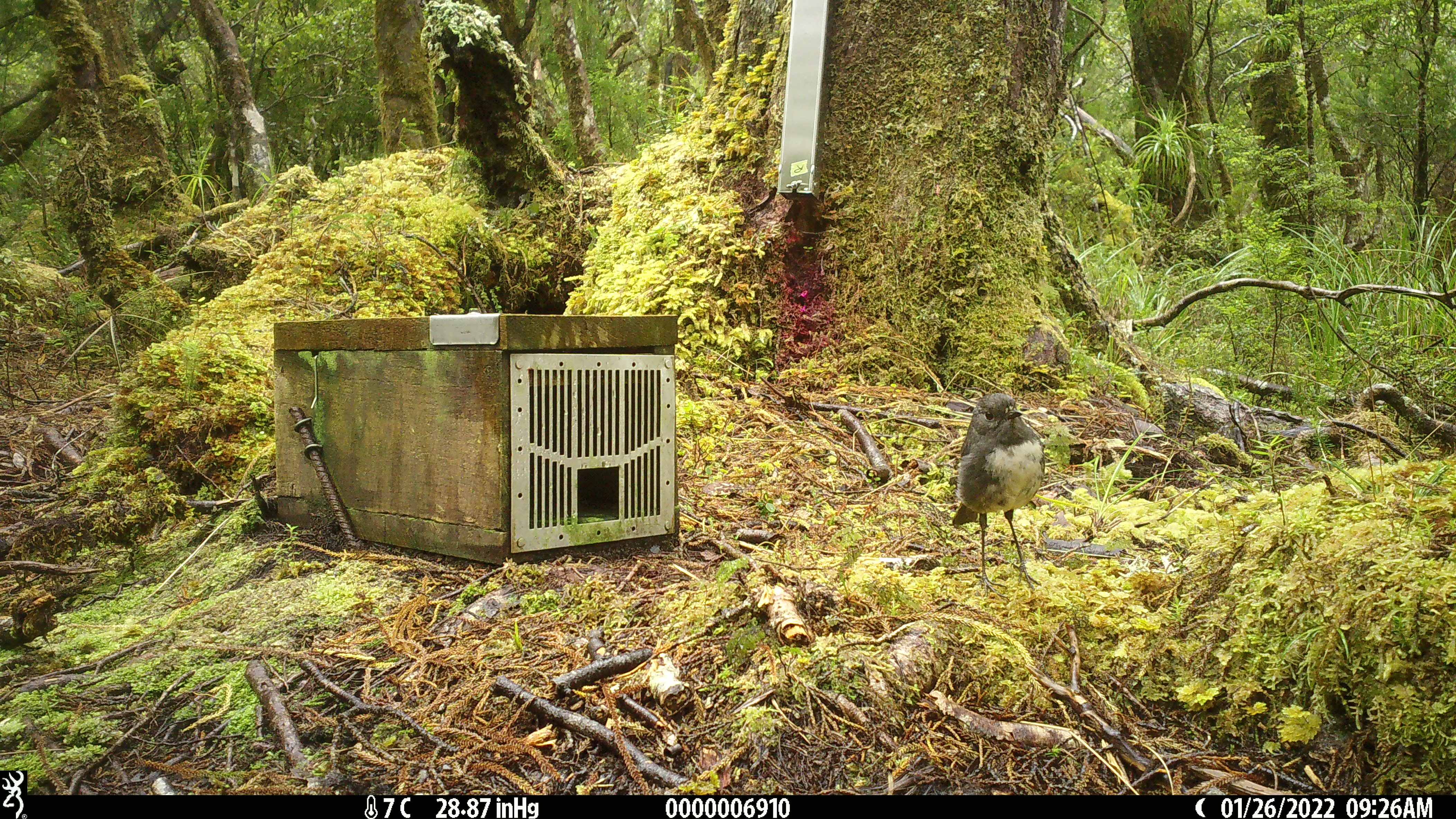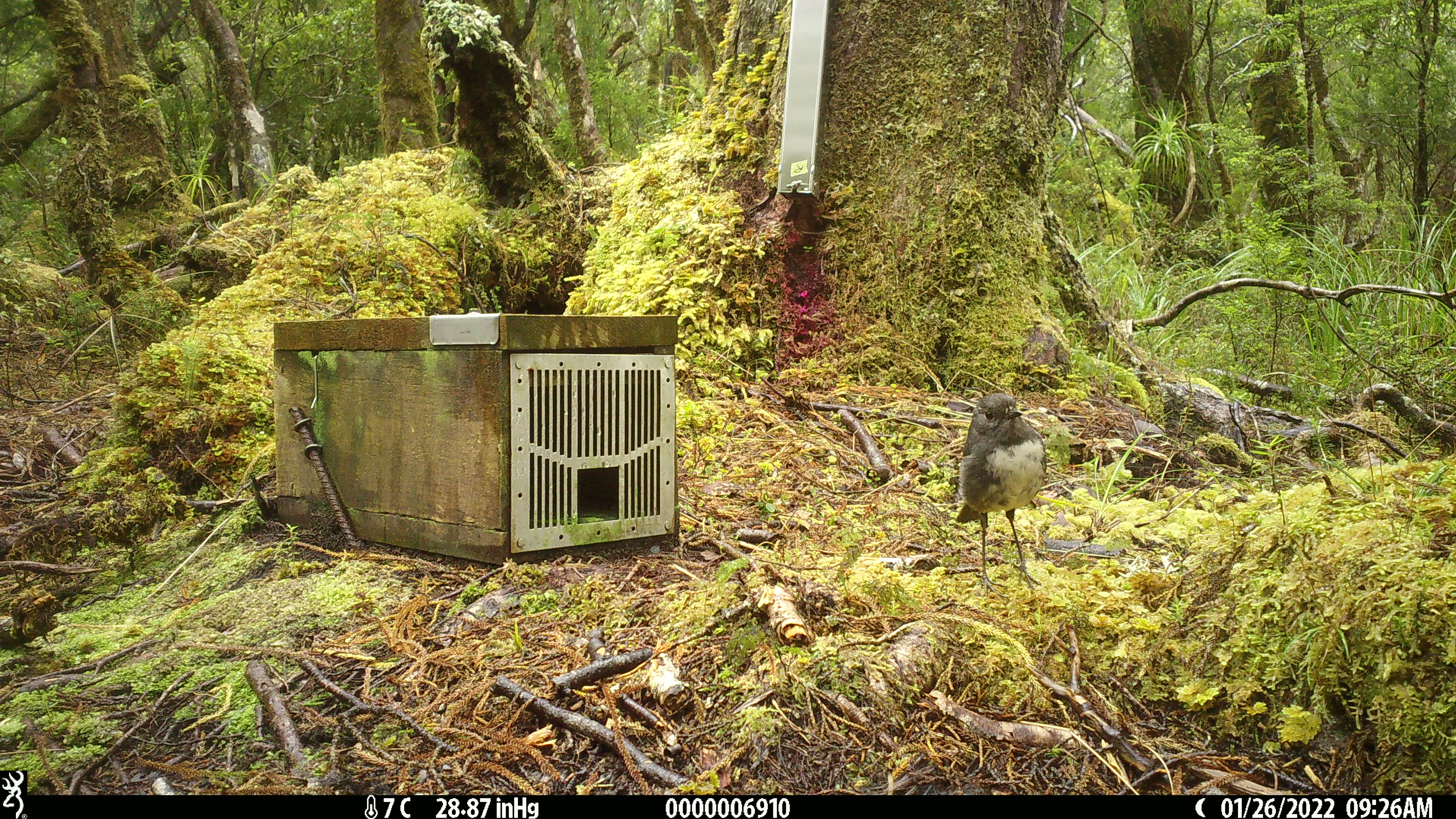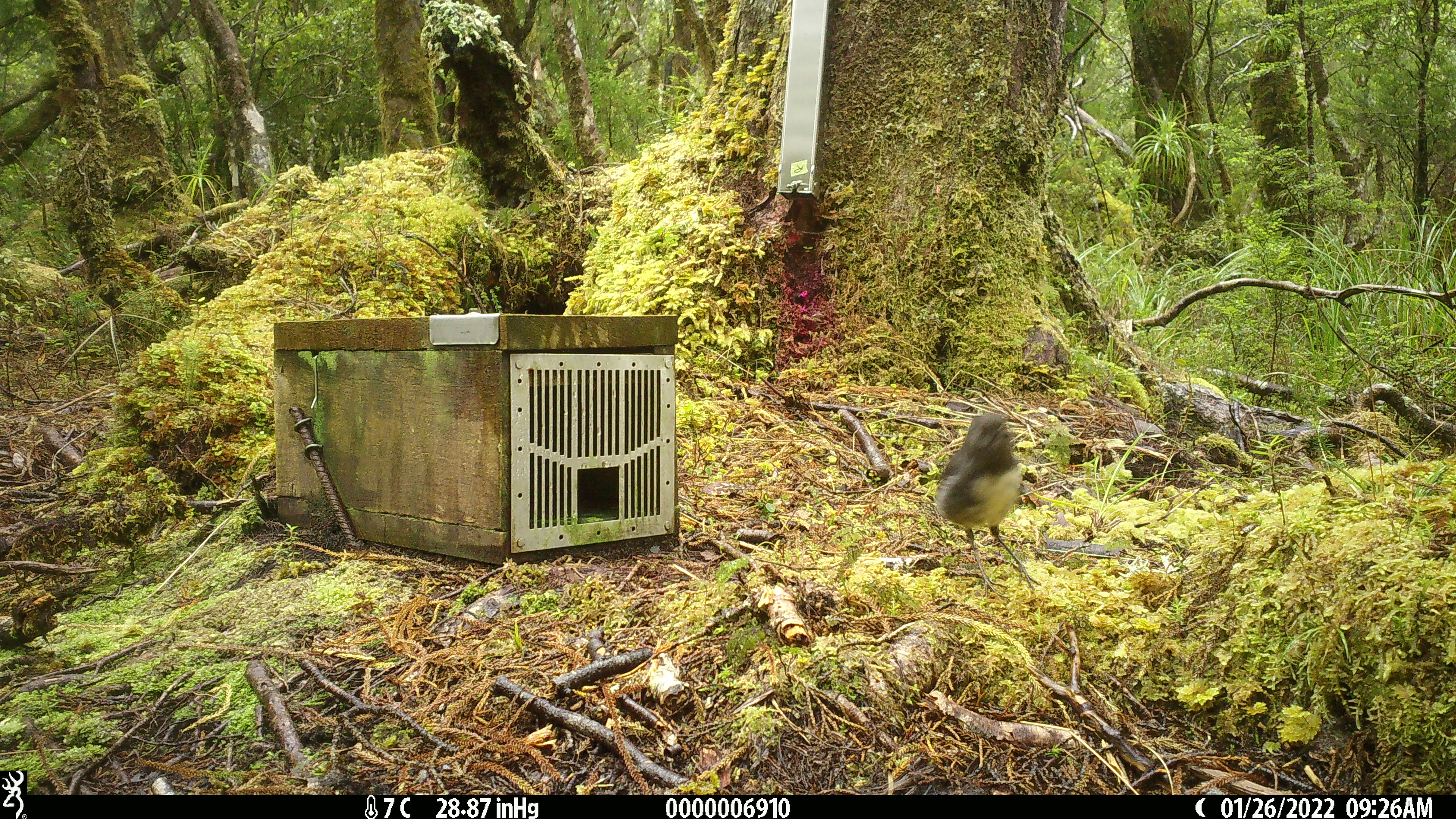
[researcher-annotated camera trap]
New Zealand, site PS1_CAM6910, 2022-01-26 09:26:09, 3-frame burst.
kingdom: Animalia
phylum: Chordata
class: Aves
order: Passeriformes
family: Petroicidae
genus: Petroica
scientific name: Petroica australis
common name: new zealand robin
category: robin